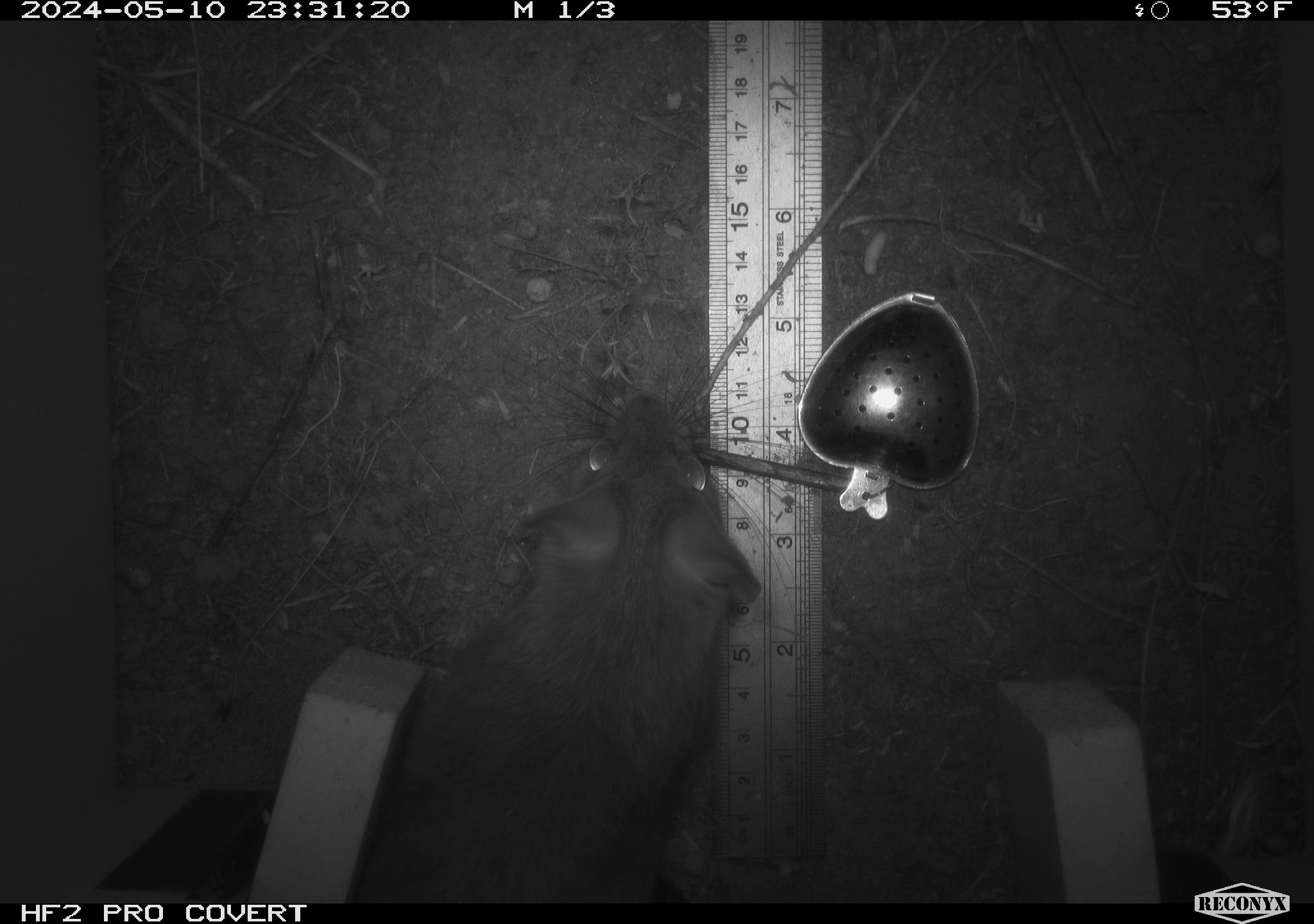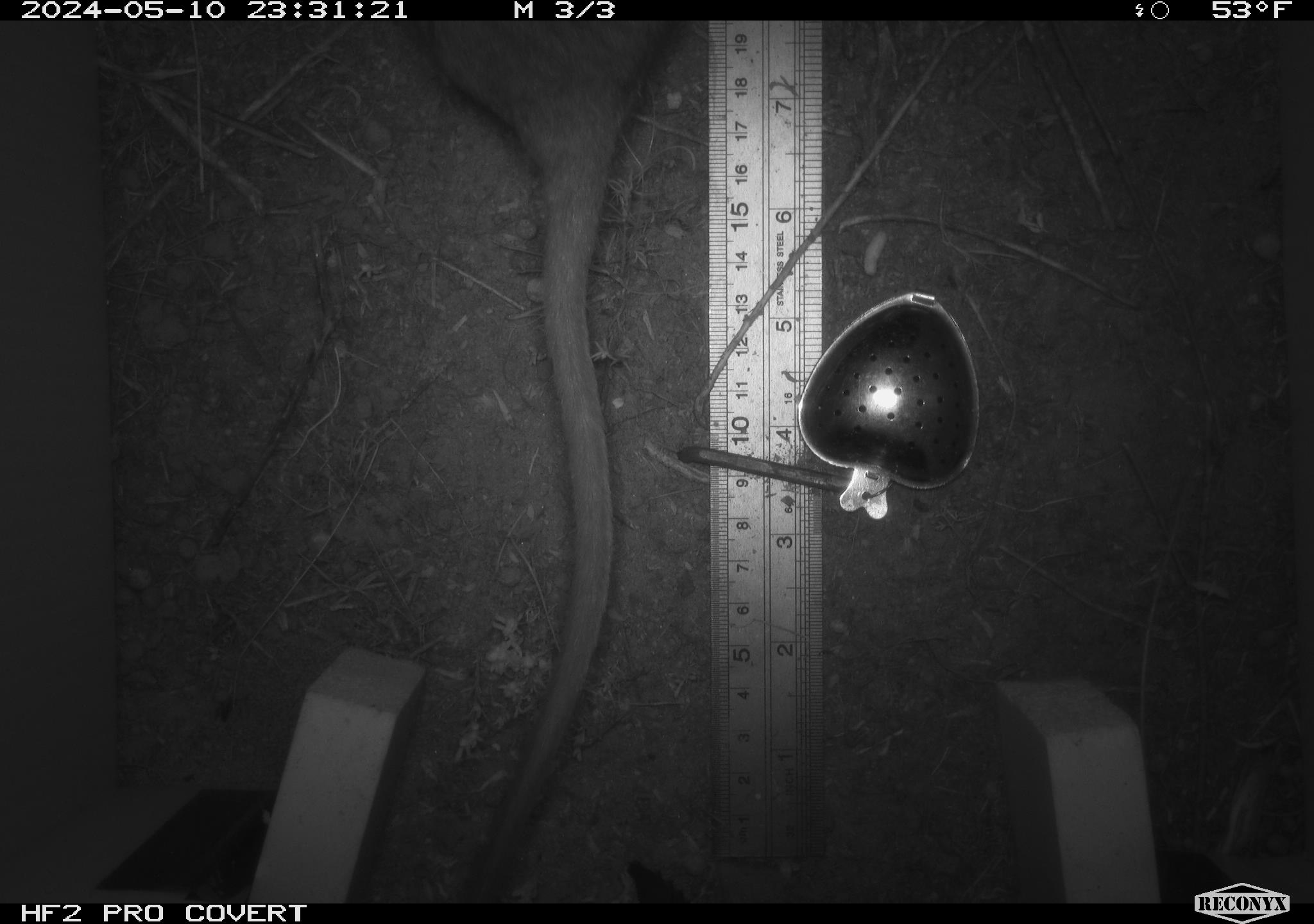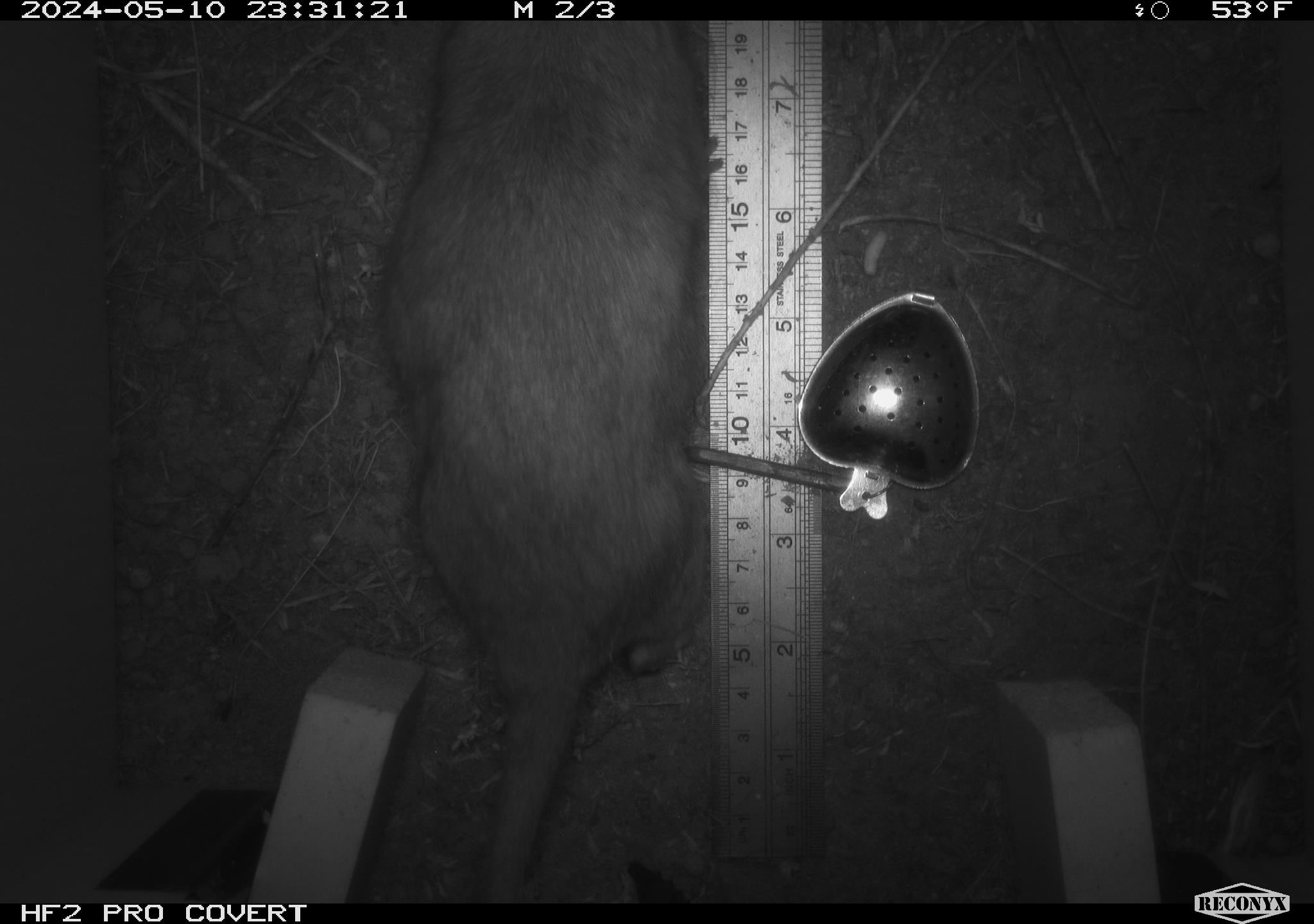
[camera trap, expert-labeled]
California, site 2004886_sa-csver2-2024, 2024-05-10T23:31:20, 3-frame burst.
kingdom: Animalia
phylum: Chordata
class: Mammalia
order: Rodentia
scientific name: Rodentia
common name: rodent